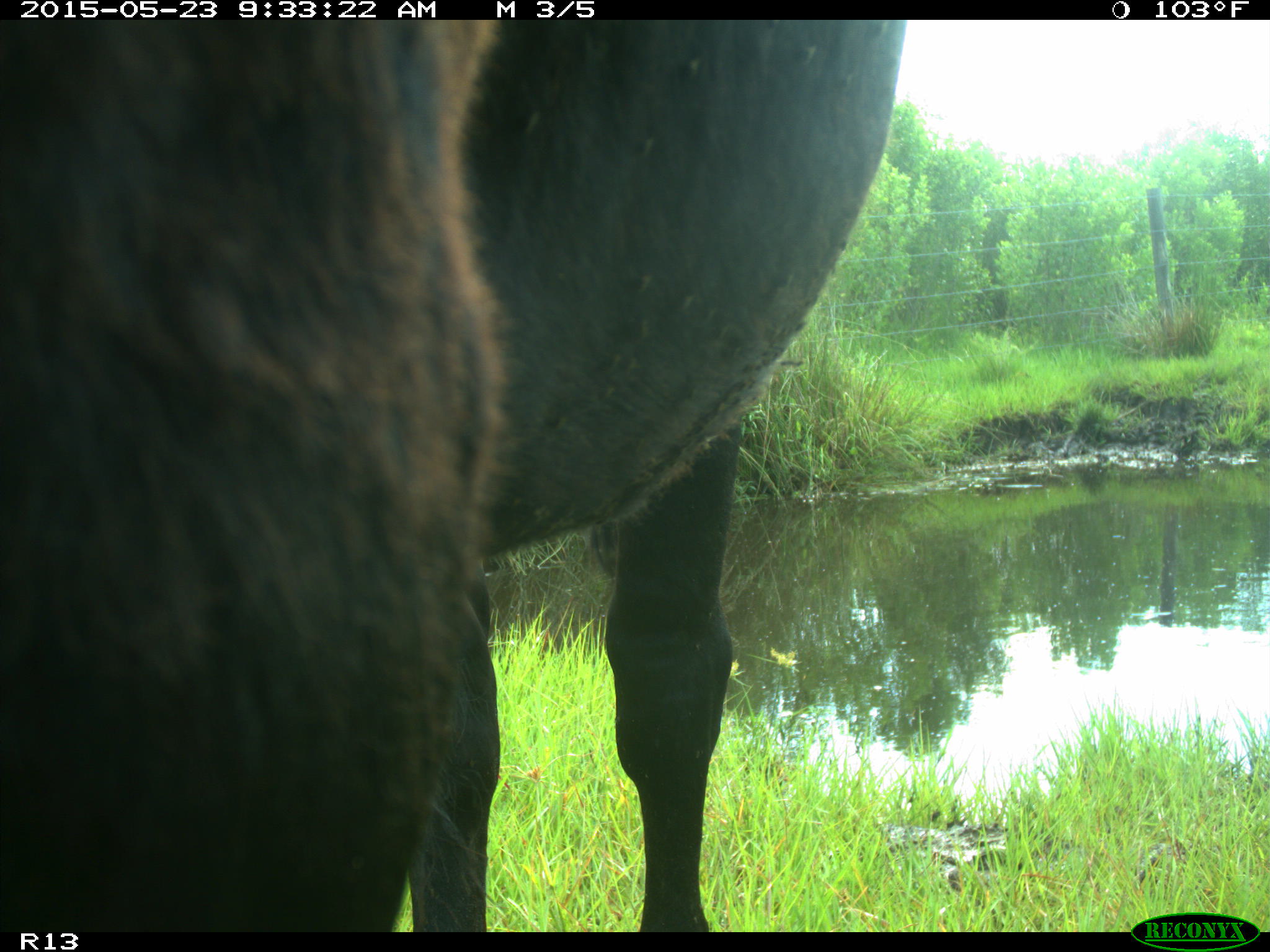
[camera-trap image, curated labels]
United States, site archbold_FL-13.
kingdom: Animalia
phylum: Chordata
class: Mammalia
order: Artiodactyla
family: Bovidae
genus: Bos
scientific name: Bos taurus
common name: domestic cow